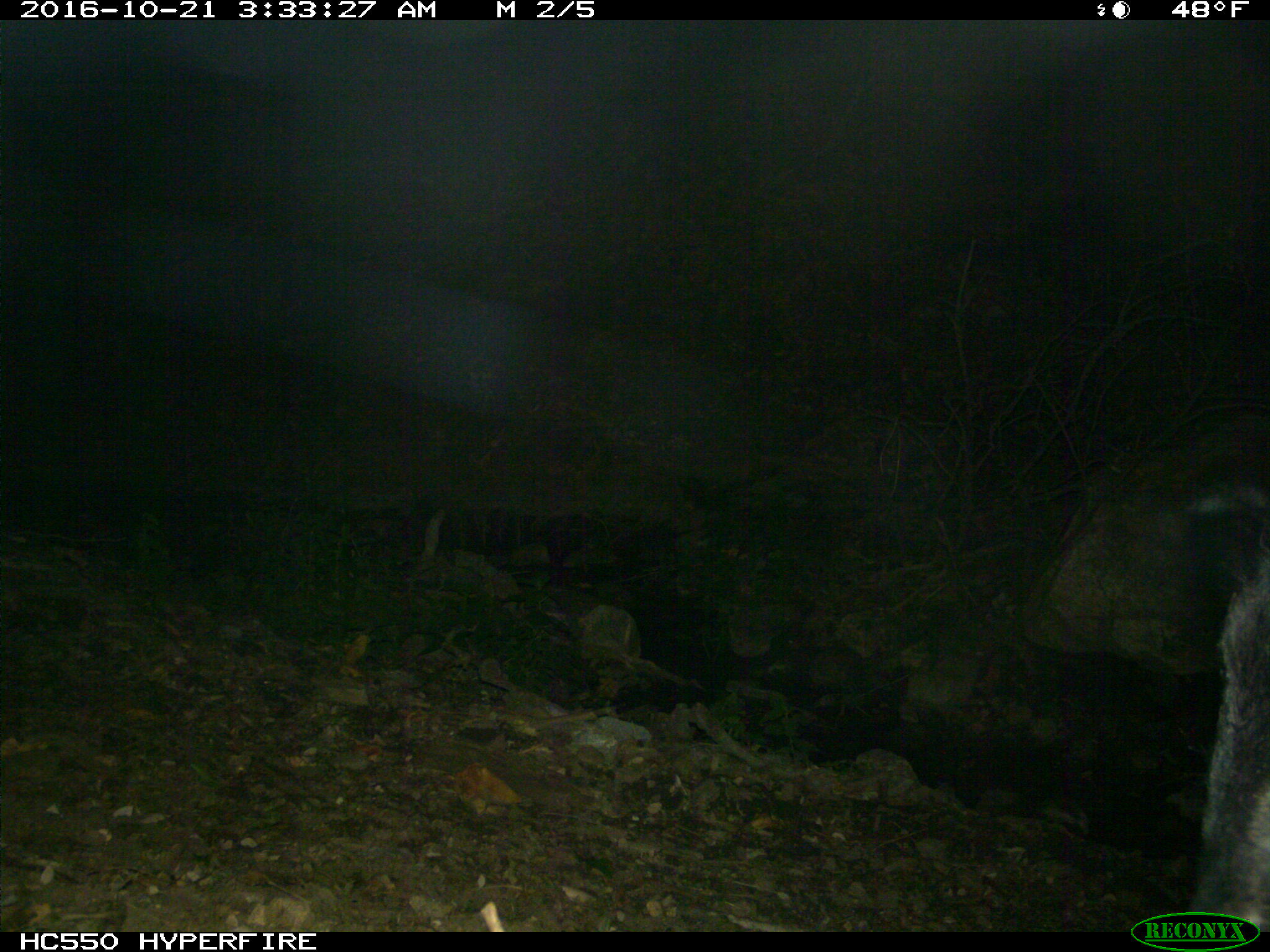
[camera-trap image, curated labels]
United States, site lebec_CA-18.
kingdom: Animalia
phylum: Chordata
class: Mammalia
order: Artiodactyla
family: Suidae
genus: Sus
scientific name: Sus scrofa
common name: wild boar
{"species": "Sus scrofa (wild boar)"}